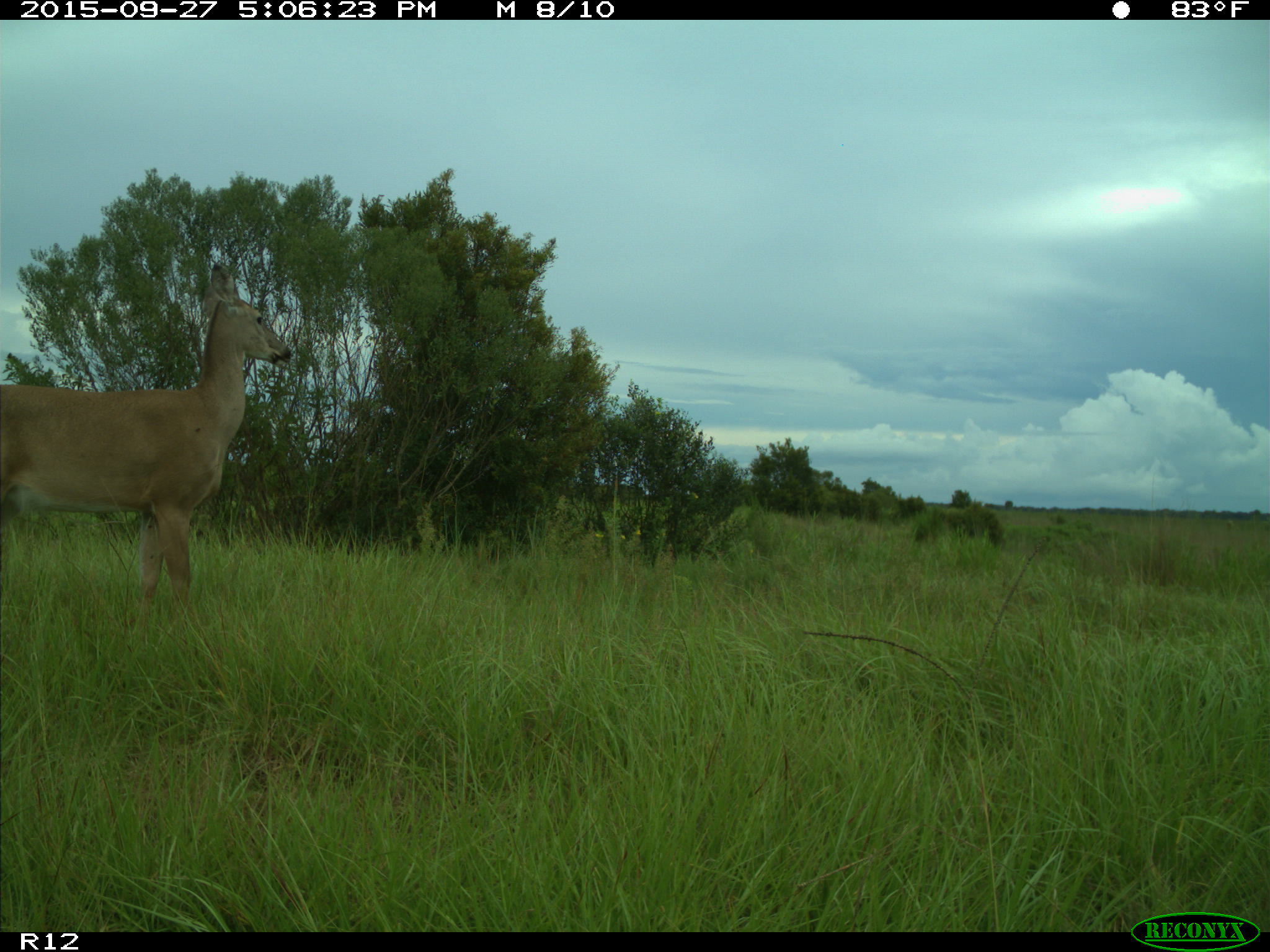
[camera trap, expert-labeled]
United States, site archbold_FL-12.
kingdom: Animalia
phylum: Chordata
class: Mammalia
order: Artiodactyla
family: Cervidae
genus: Odocoileus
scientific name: Odocoileus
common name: deer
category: unidentified deer